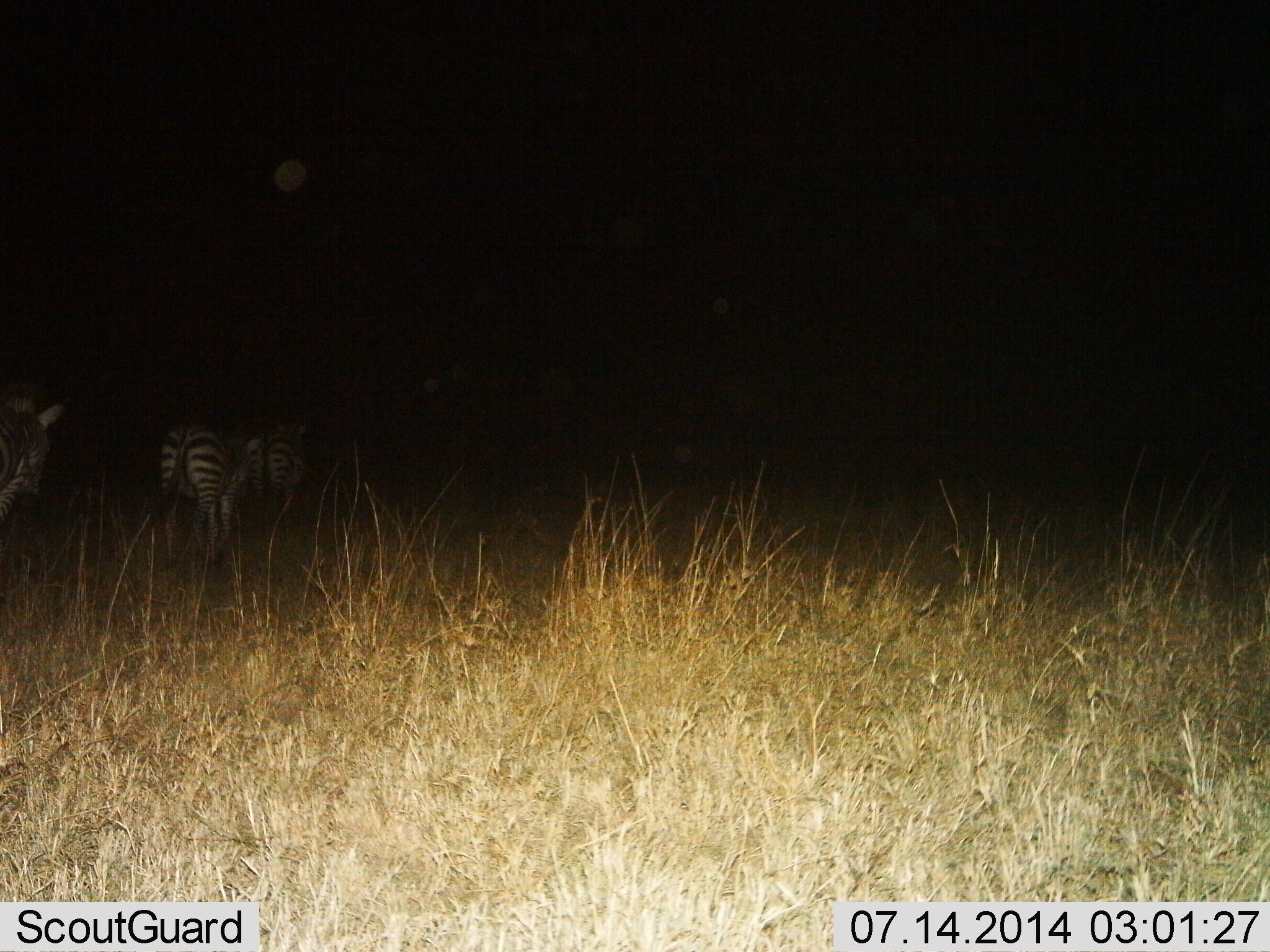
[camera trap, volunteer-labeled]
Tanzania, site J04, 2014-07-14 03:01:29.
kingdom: Animalia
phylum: Chordata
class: Mammalia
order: Perissodactyla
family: Equidae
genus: Equus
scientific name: Equus quagga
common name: plains zebra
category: zebra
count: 3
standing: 30%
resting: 10%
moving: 70%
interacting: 0%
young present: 0%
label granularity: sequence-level